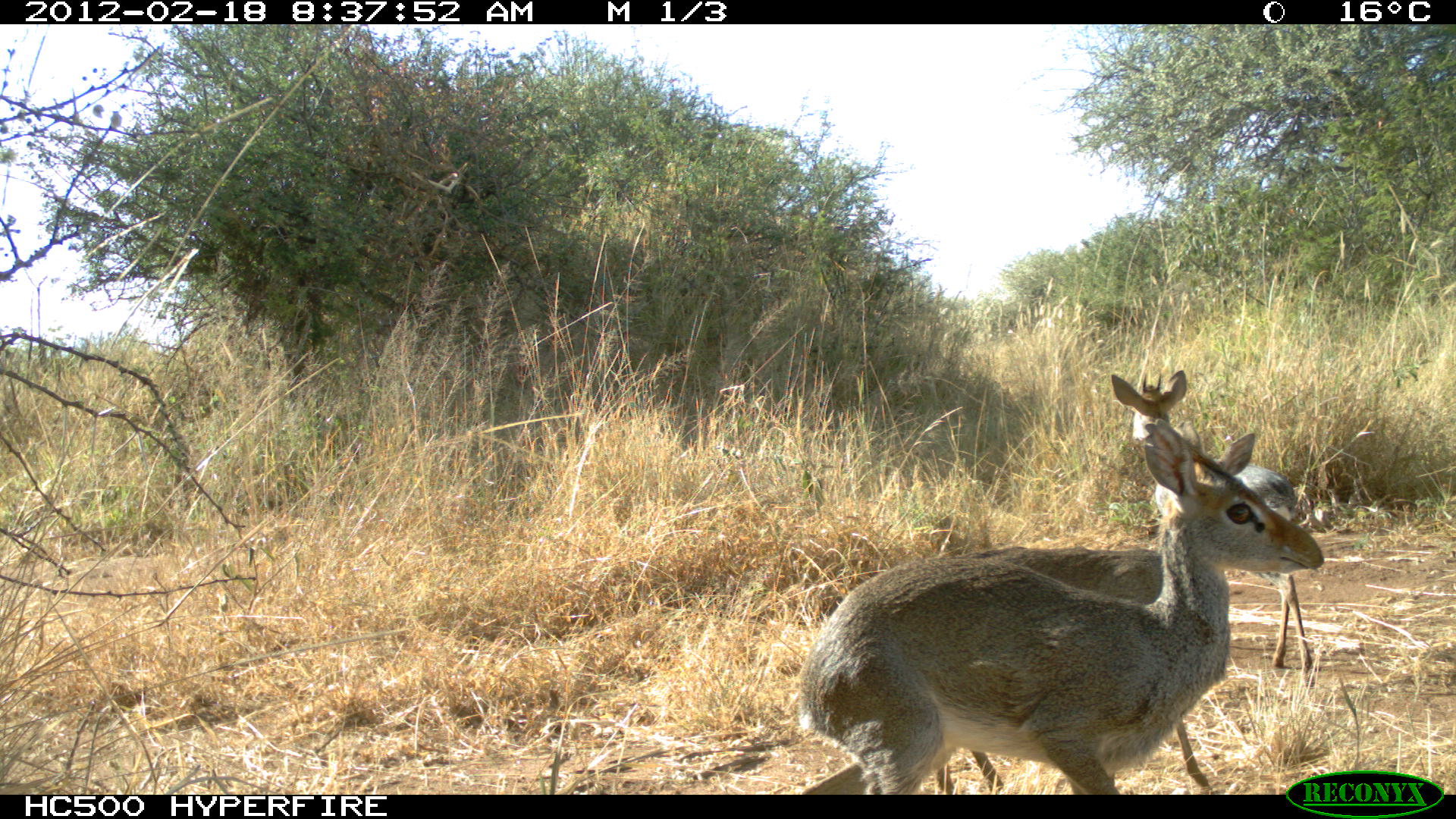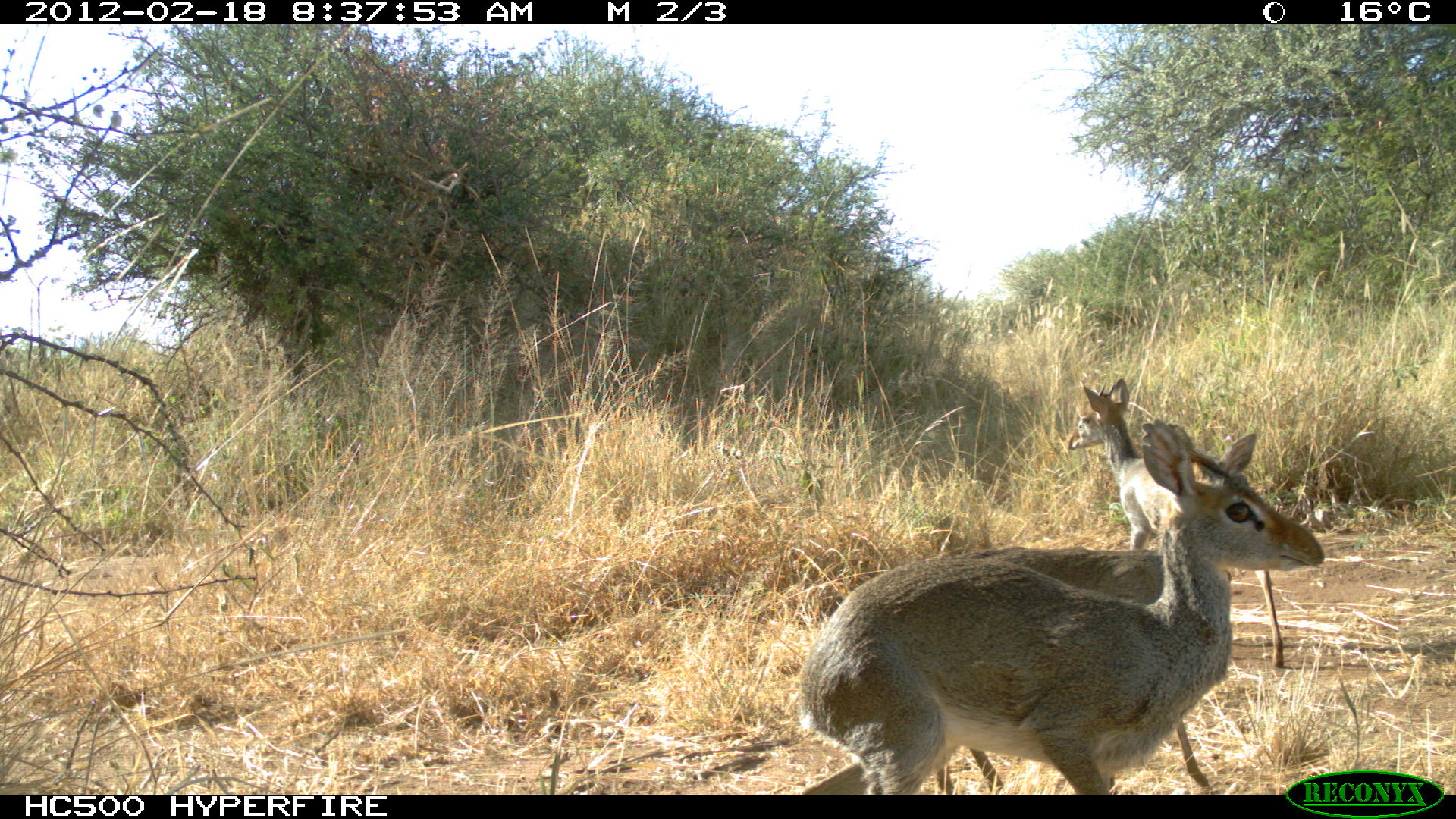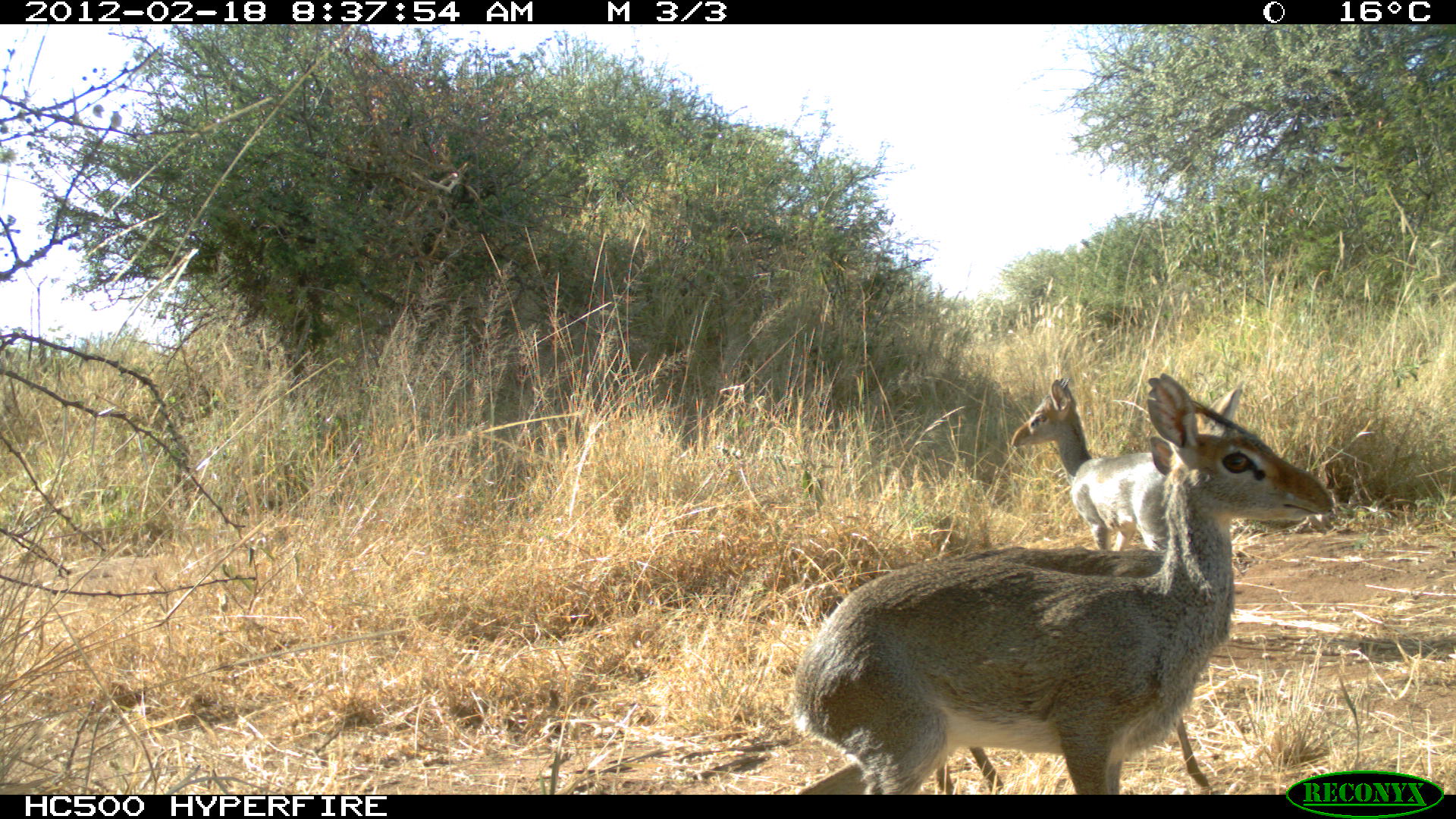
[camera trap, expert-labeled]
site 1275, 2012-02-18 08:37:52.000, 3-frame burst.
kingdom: Animalia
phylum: Chordata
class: Mammalia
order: Artiodactyla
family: Bovidae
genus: Madoqua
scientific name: Madoqua guentheri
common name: günther's dik-dik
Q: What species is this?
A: Madoqua guentheri (günther's dik-dik).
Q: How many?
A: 3.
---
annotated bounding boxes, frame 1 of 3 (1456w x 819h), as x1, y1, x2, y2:
madoqua guentheri: 797, 417, 1327, 793; 931, 511, 1213, 784; 1111, 369, 1317, 688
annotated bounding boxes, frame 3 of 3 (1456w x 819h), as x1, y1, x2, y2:
madoqua guentheri: 790, 366, 1338, 790; 929, 544, 1220, 789; 1006, 369, 1176, 554